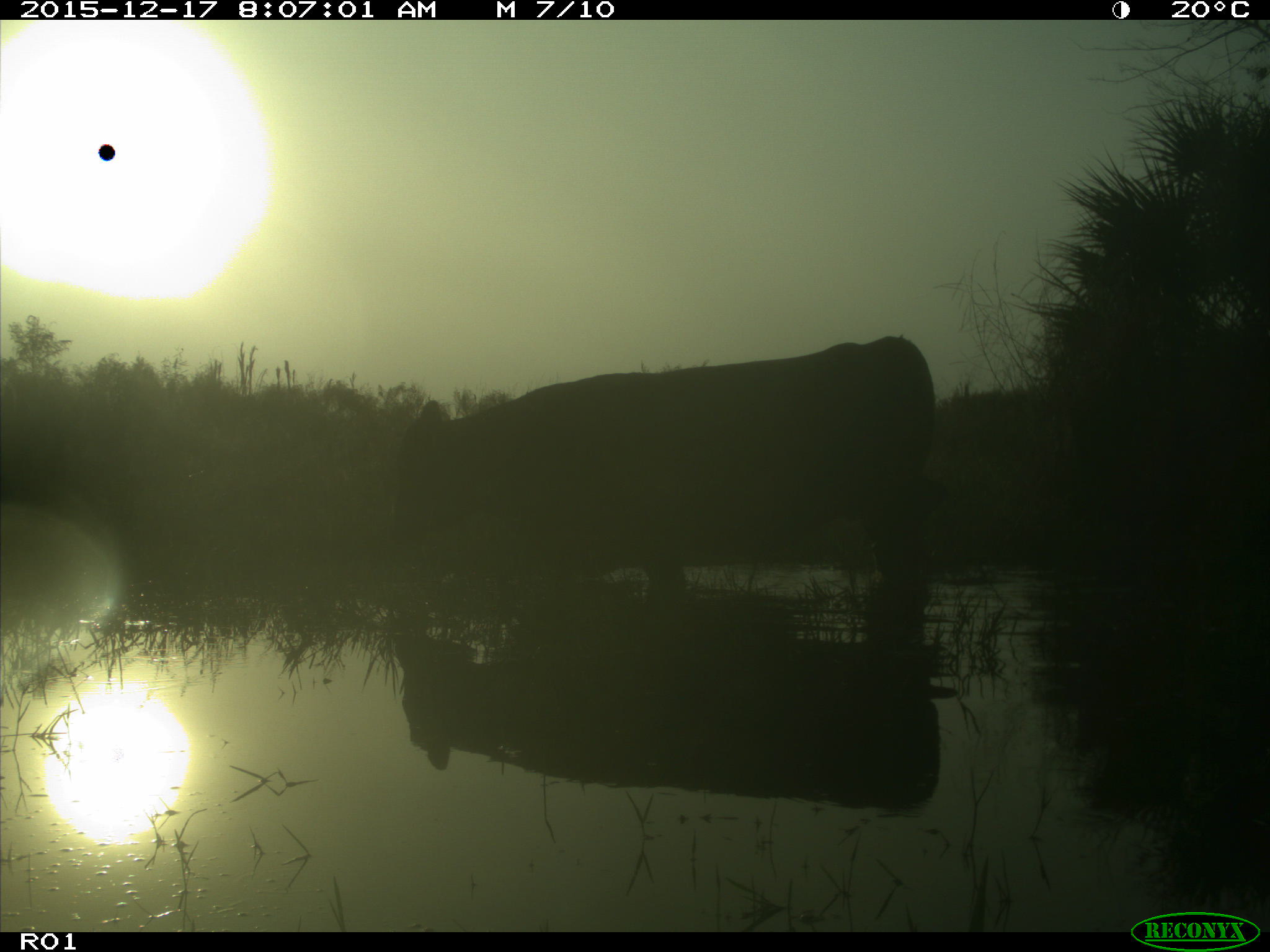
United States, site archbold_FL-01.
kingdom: Animalia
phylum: Chordata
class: Mammalia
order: Artiodactyla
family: Bovidae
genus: Bos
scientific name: Bos taurus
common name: domestic cow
Bos taurus (domestic cow).